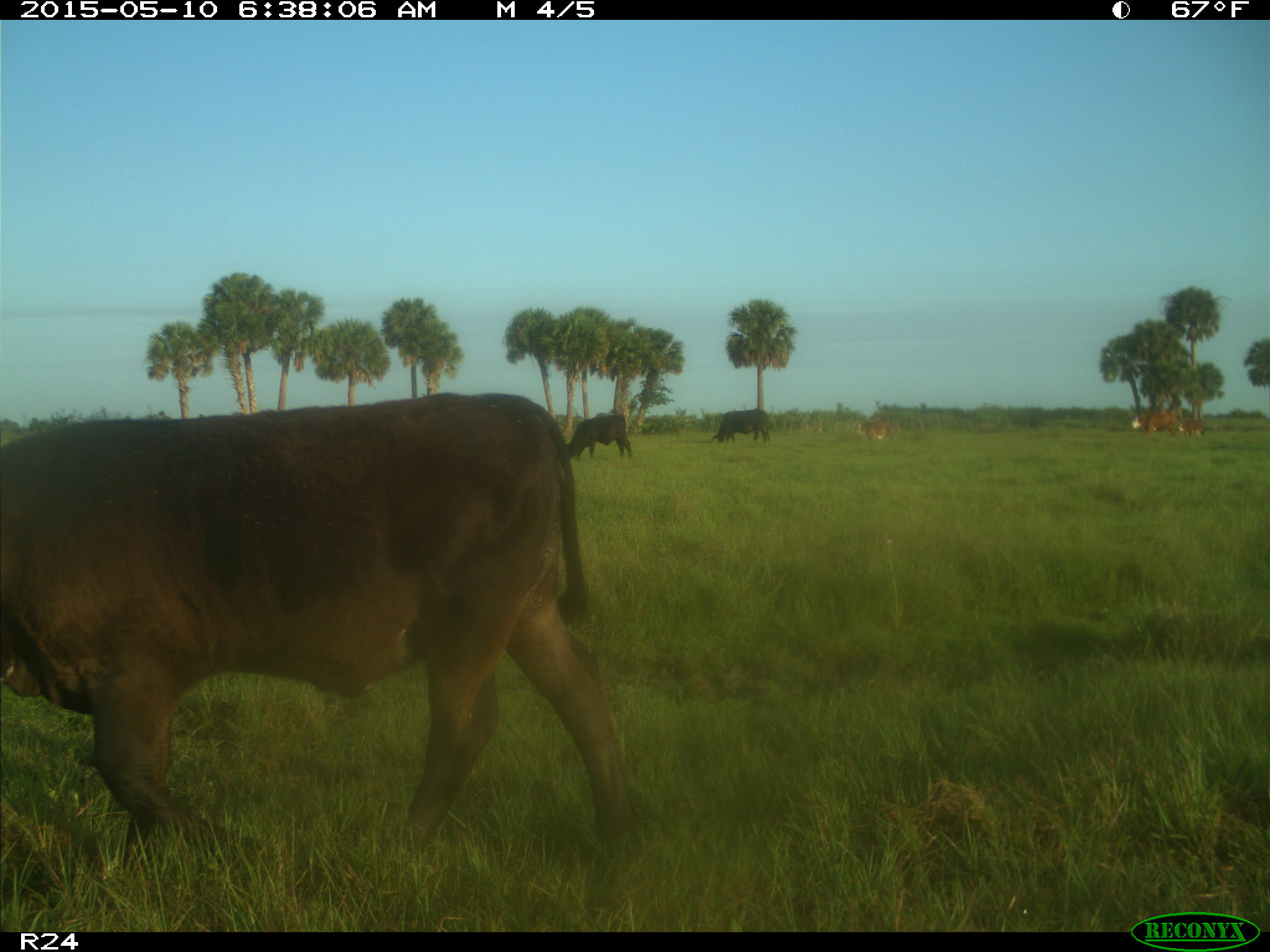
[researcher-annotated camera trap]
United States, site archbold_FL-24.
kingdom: Animalia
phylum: Chordata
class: Mammalia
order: Artiodactyla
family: Bovidae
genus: Bos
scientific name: Bos taurus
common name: domestic cow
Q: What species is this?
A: Bos taurus (domestic cow).